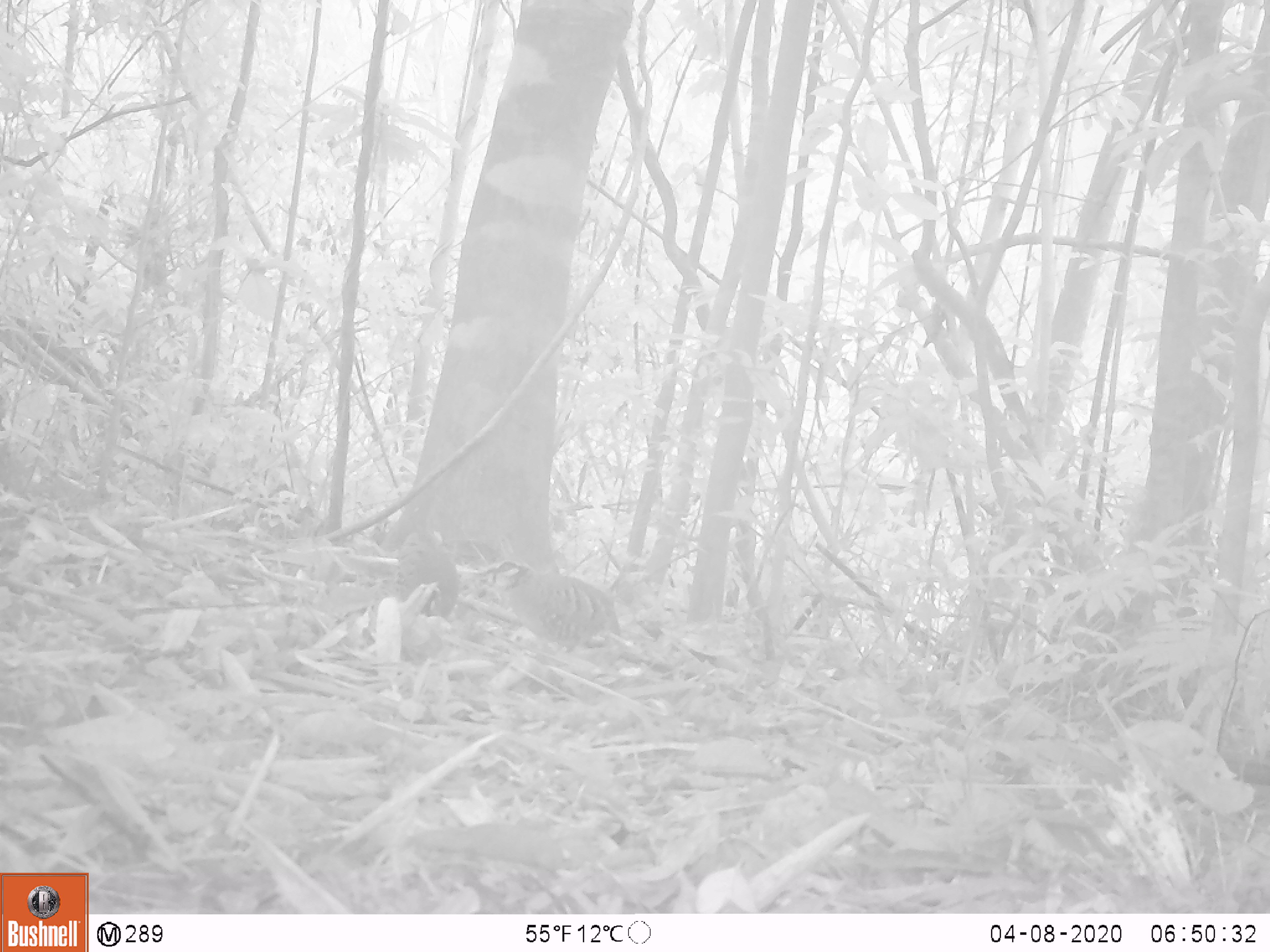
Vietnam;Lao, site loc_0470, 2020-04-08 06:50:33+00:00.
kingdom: Animalia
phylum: Chordata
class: Aves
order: Galliformes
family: Phasianidae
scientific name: Phasianidae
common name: partridge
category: unidentified partridge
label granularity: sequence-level